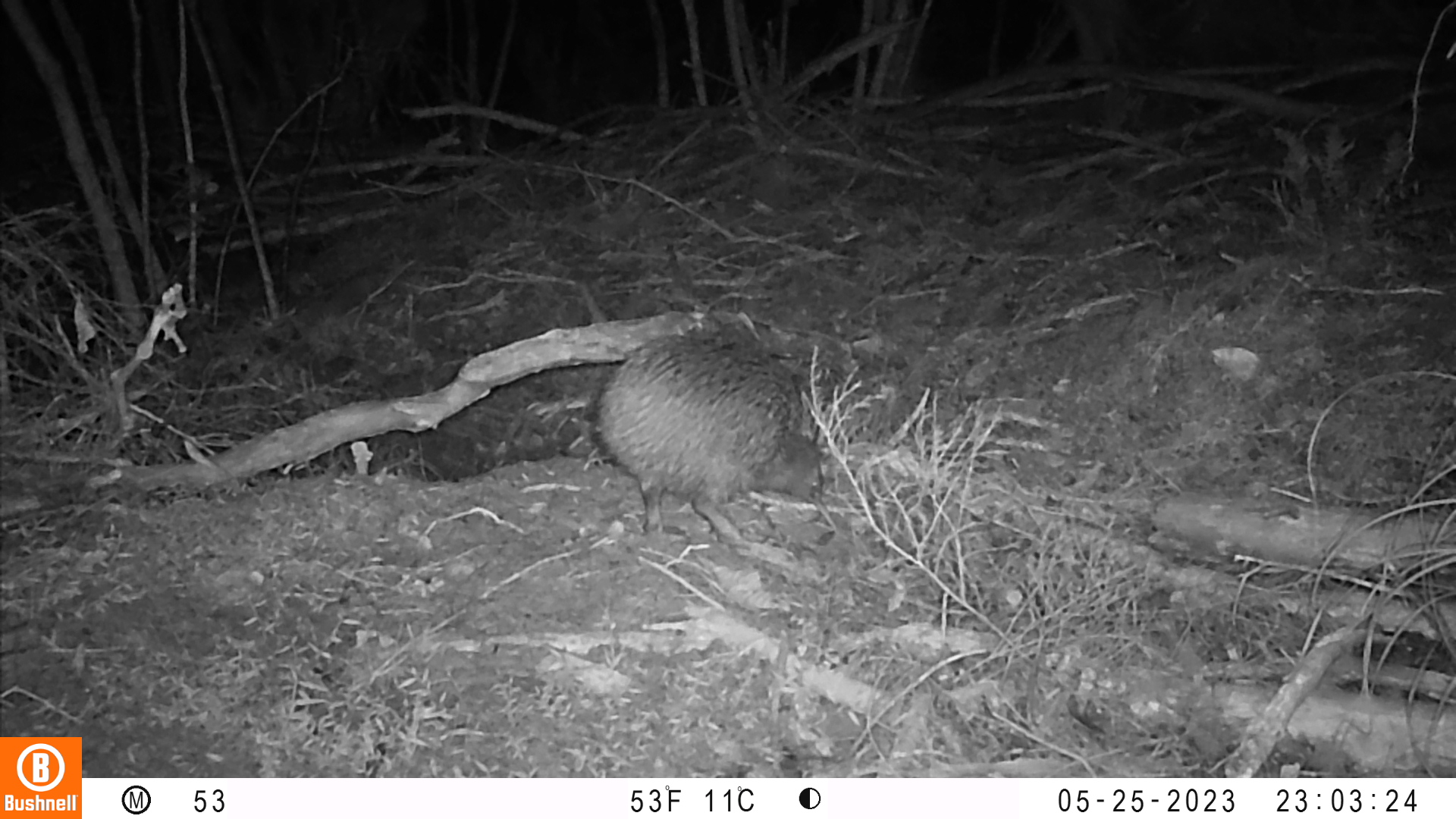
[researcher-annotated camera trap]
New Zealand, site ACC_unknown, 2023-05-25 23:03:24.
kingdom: Animalia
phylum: Chordata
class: Aves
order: Apterygiformes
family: Apterygidae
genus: Apteryx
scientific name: Apteryx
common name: kiwi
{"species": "kiwi (Apteryx)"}